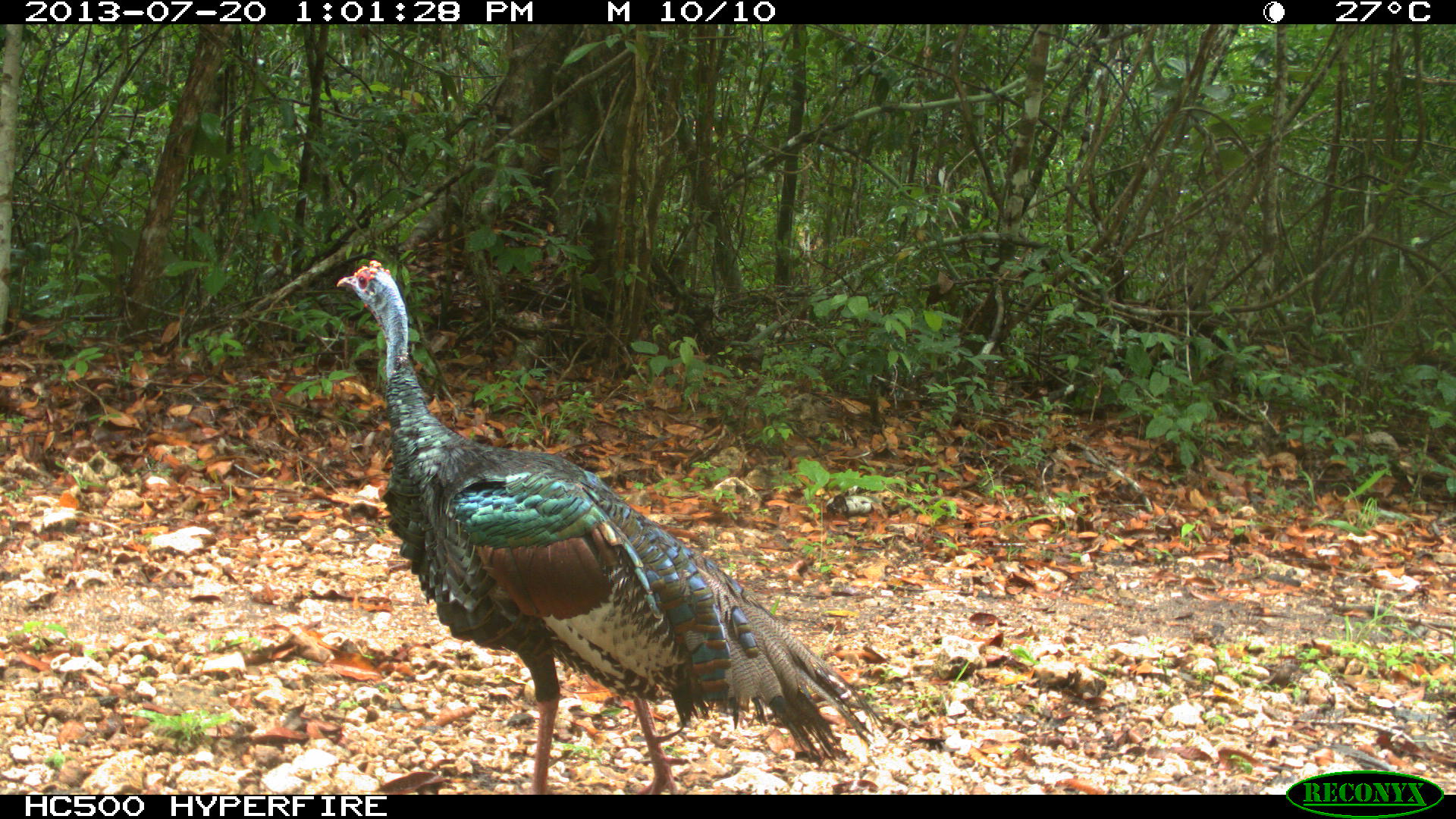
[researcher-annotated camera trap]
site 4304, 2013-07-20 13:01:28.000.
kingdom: Animalia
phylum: Chordata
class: Aves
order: Galliformes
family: Phasianidae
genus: Meleagris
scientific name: Meleagris ocellata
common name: ocellated turkey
Meleagris ocellata (ocellated turkey), count 1, sex male.